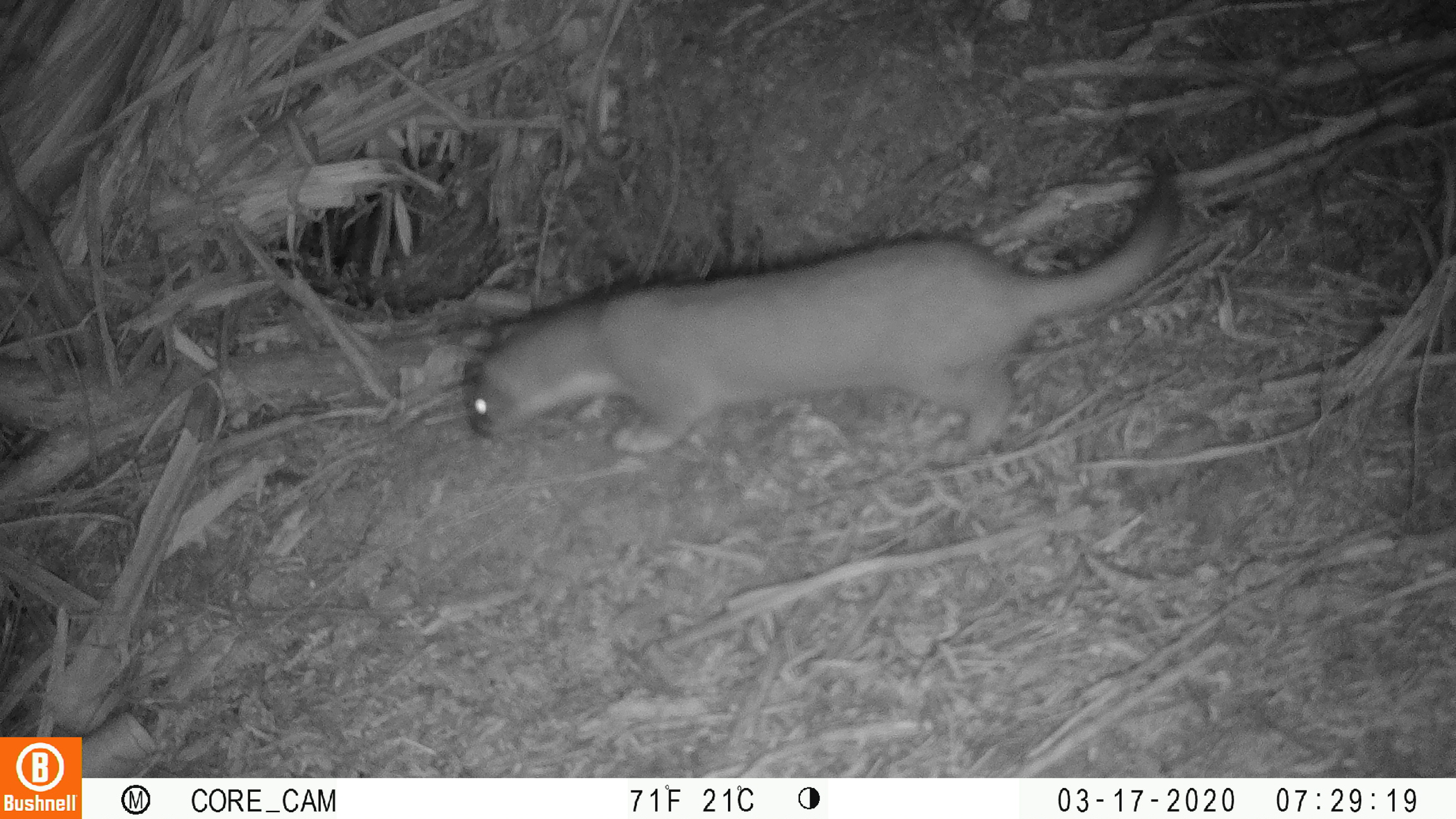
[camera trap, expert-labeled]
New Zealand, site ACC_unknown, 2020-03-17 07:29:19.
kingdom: Animalia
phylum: Chordata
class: Mammalia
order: Carnivora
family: Mustelidae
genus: Mustela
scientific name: Mustela erminea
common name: stoat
Stoat (Mustela erminea).